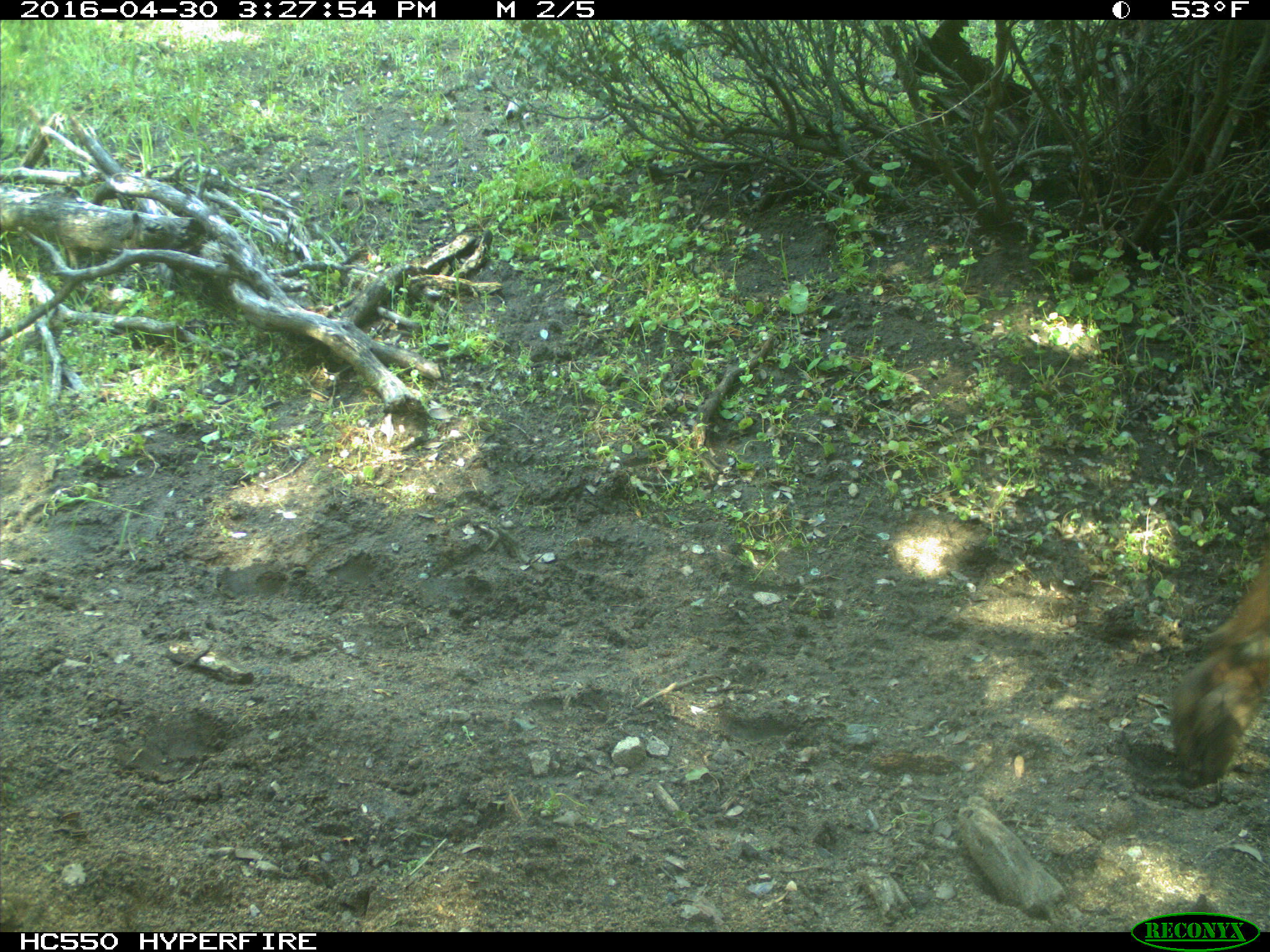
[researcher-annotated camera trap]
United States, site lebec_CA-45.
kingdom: Animalia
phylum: Chordata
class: Mammalia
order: Artiodactyla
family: Bovidae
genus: Bos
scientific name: Bos taurus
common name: domestic cow